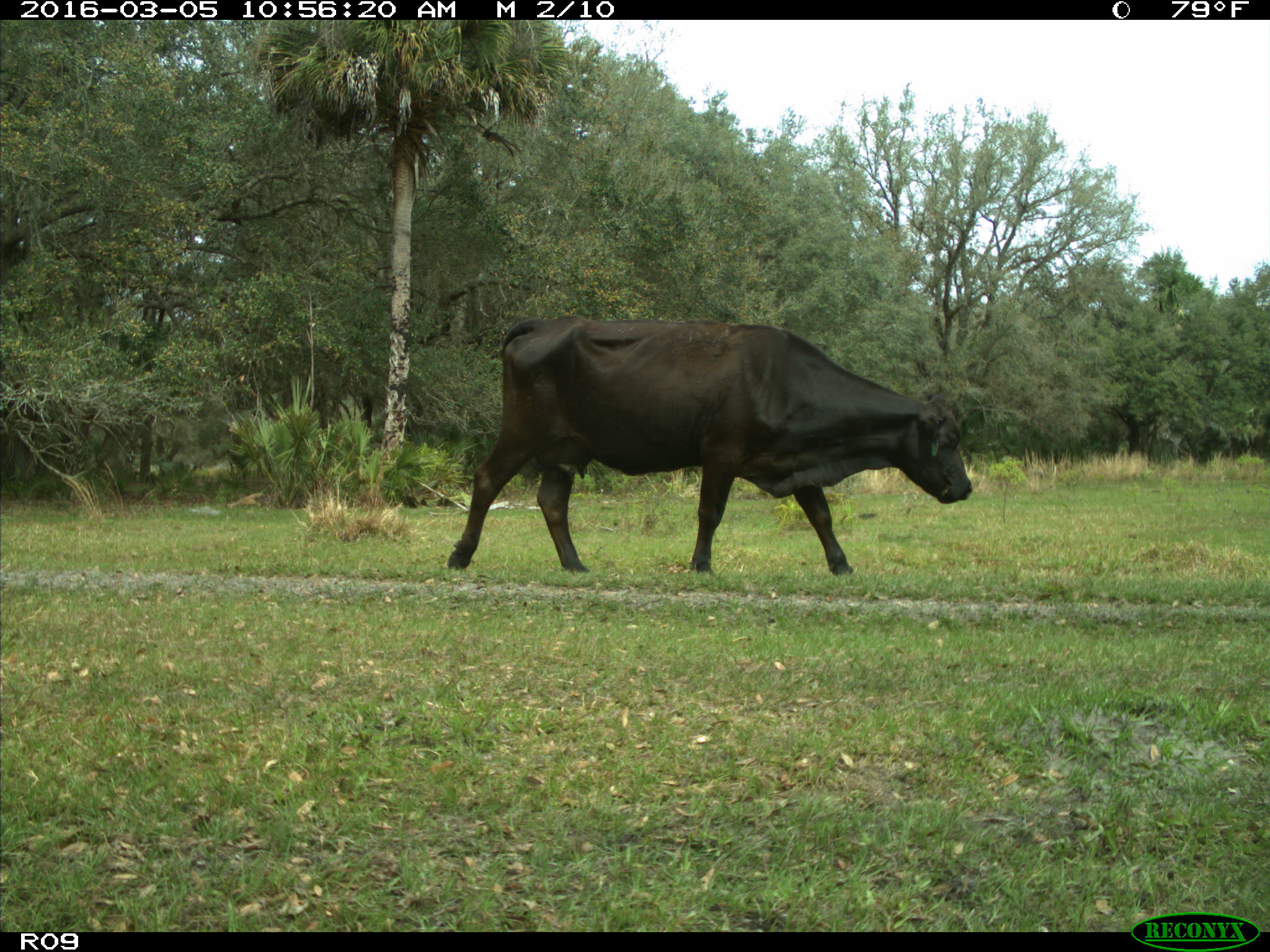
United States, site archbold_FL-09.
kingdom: Animalia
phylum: Chordata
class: Mammalia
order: Artiodactyla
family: Bovidae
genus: Bos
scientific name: Bos taurus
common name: domestic cow